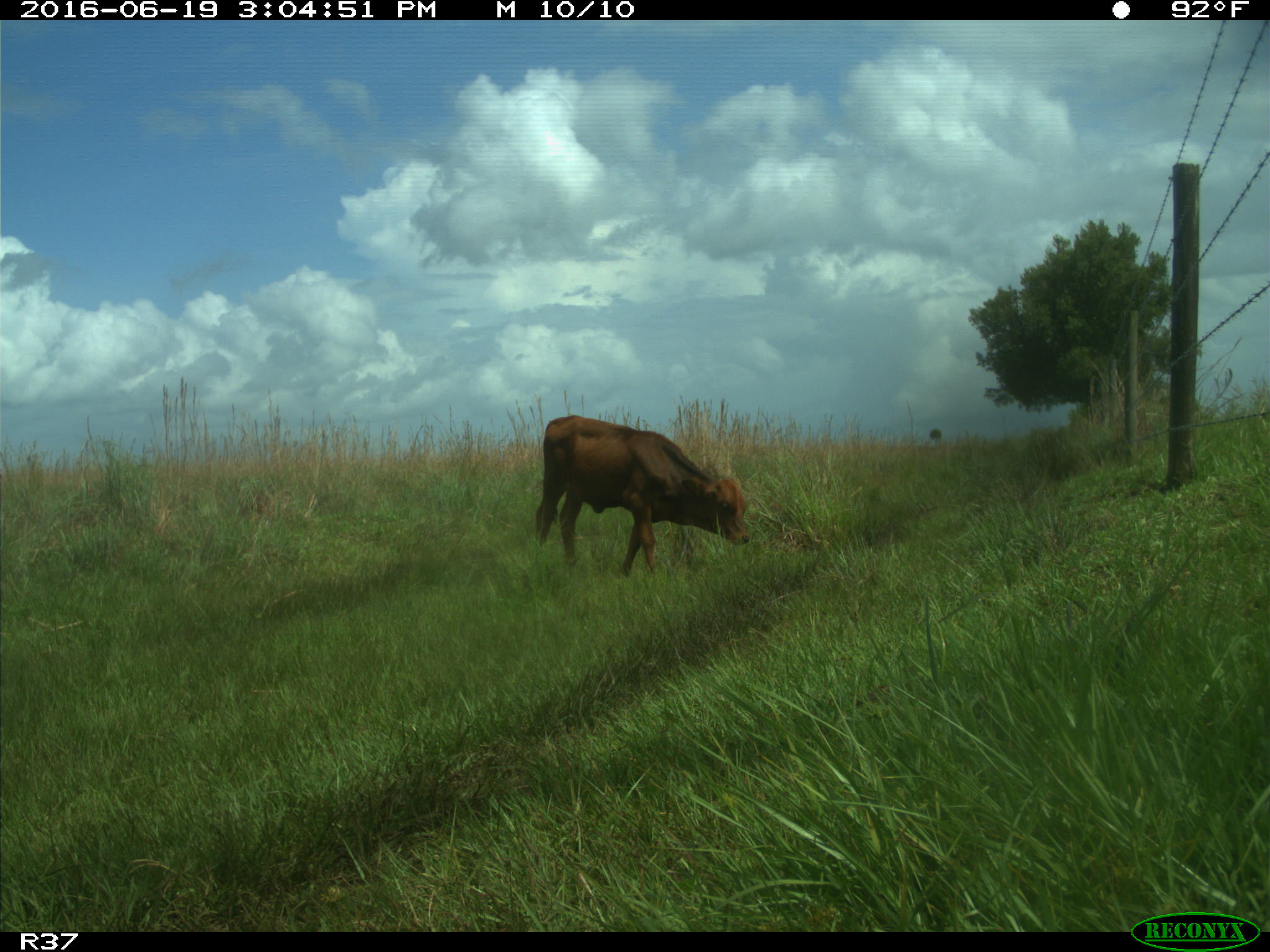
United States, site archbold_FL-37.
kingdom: Animalia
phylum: Chordata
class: Mammalia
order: Artiodactyla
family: Bovidae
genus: Bos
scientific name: Bos taurus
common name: domestic cow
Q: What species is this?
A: Bos taurus (domestic cow).